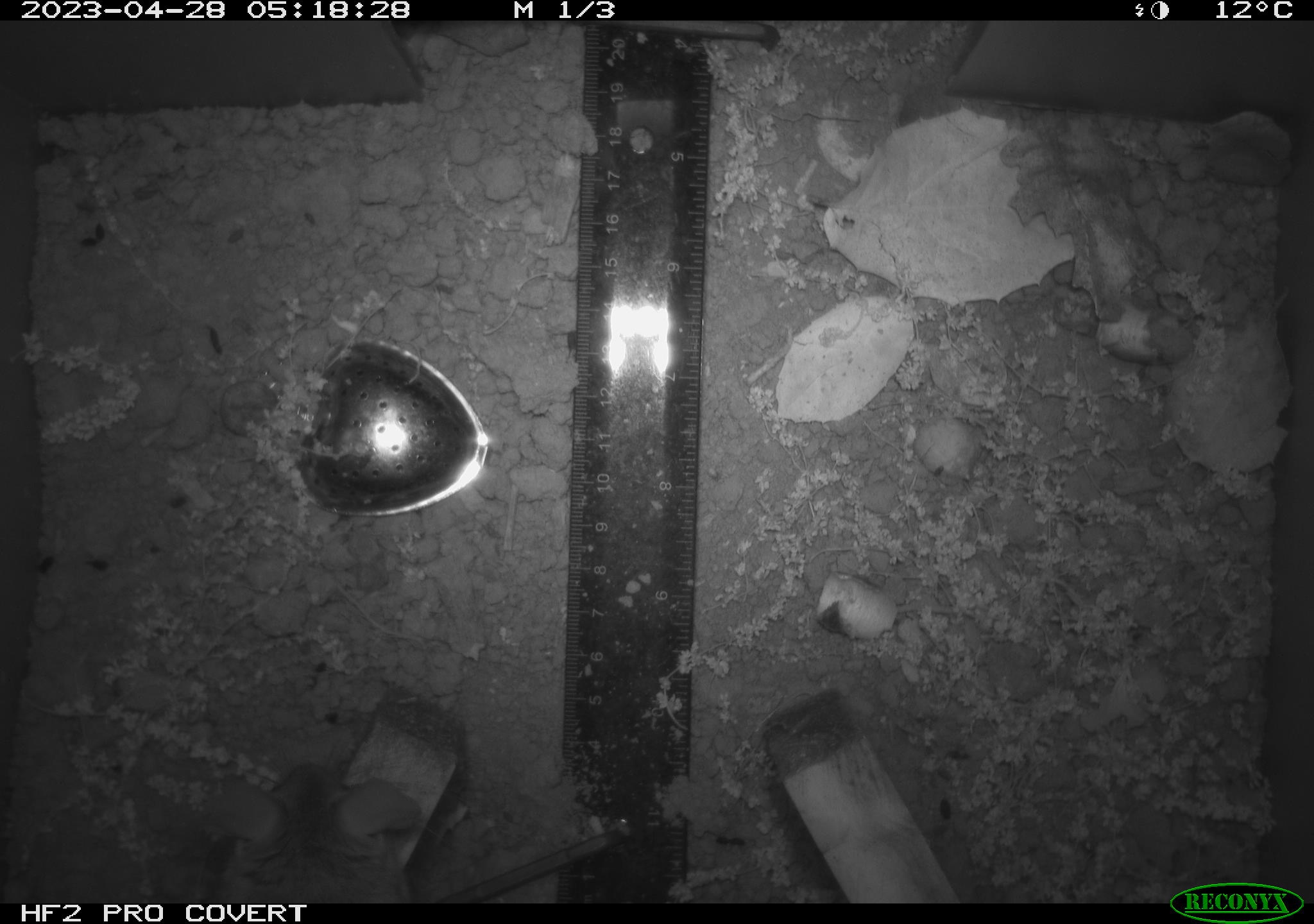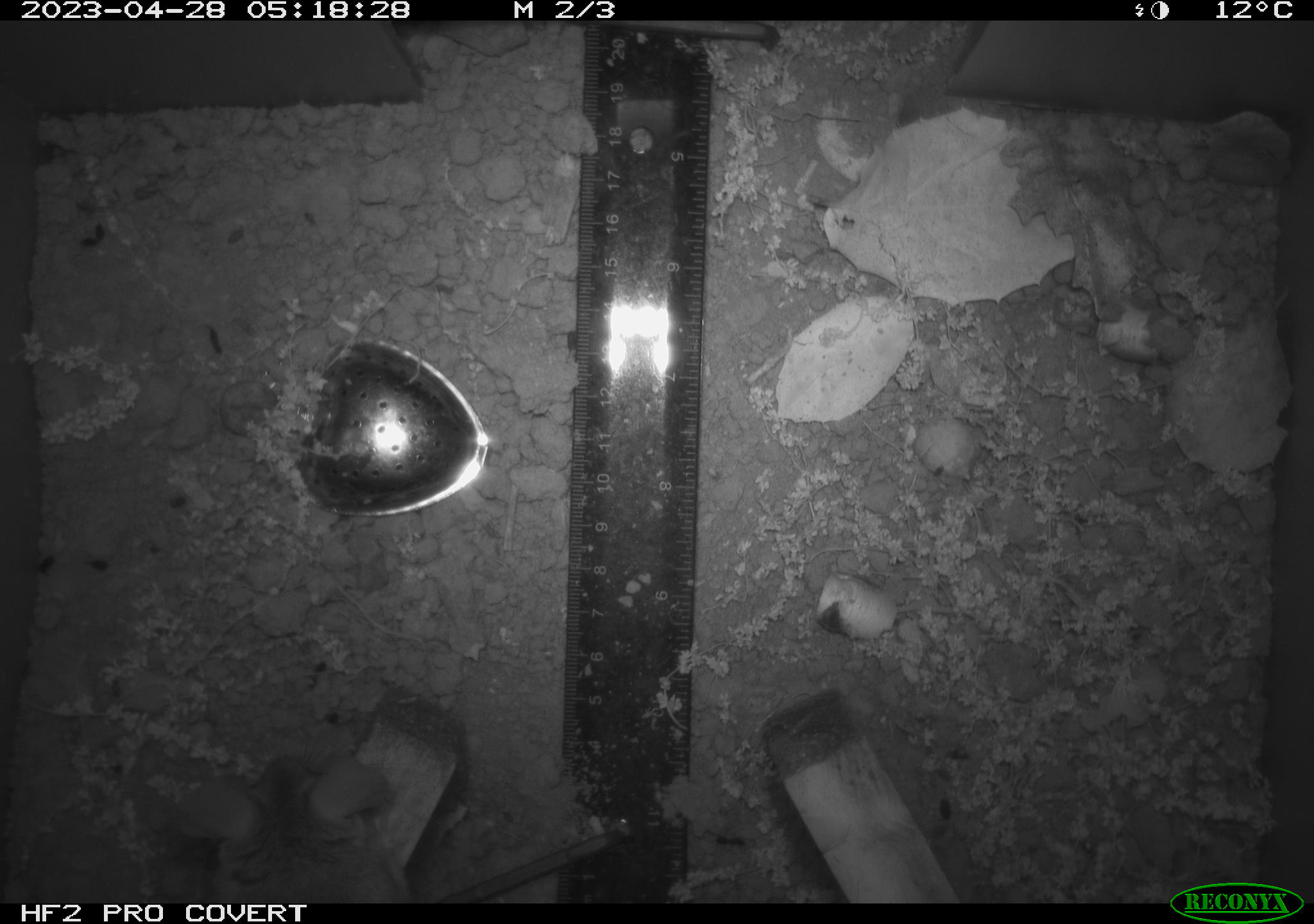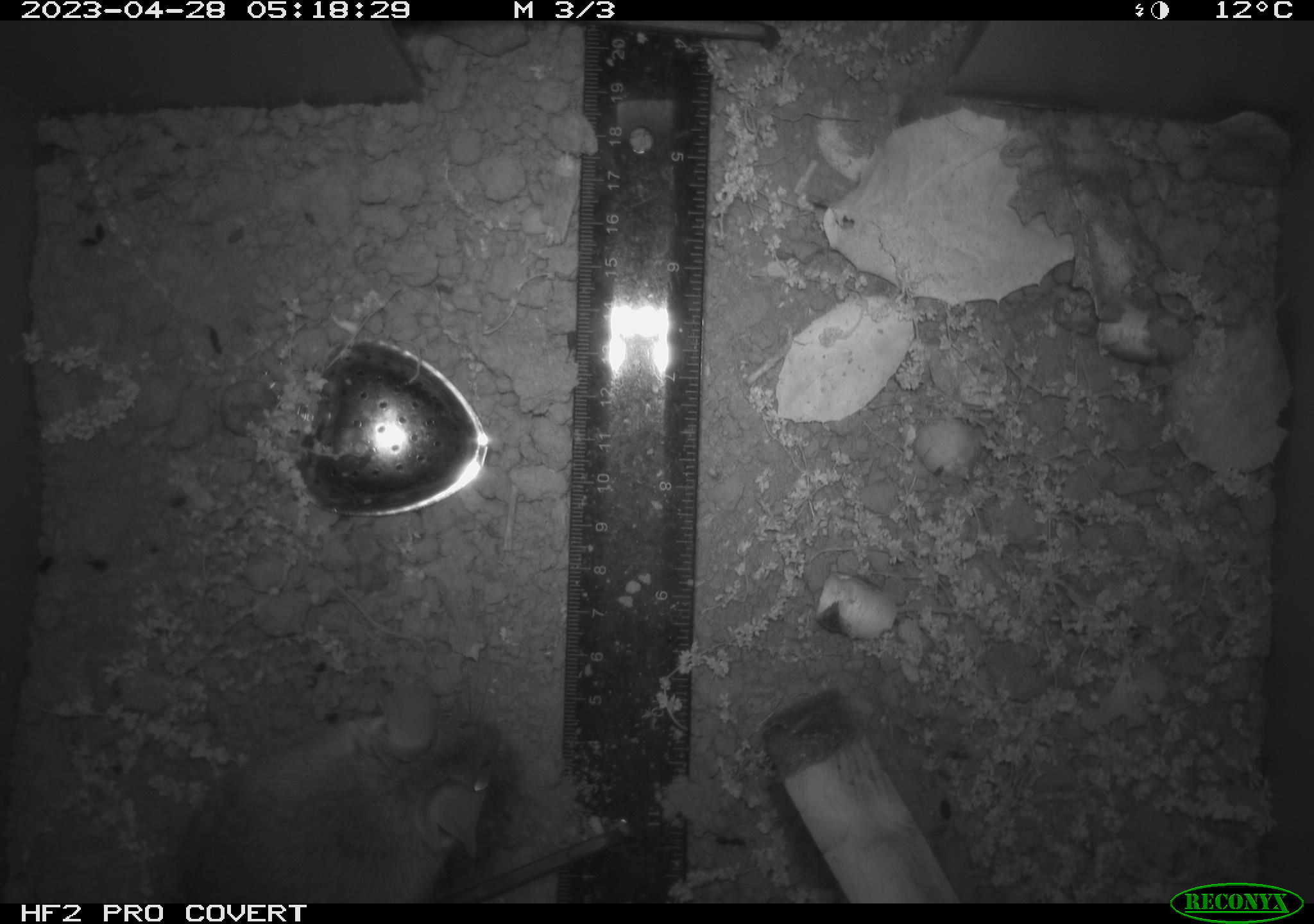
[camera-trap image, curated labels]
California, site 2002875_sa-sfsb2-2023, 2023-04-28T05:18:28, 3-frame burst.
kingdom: Animalia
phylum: Chordata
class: Mammalia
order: Rodentia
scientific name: Rodentia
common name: mouse species